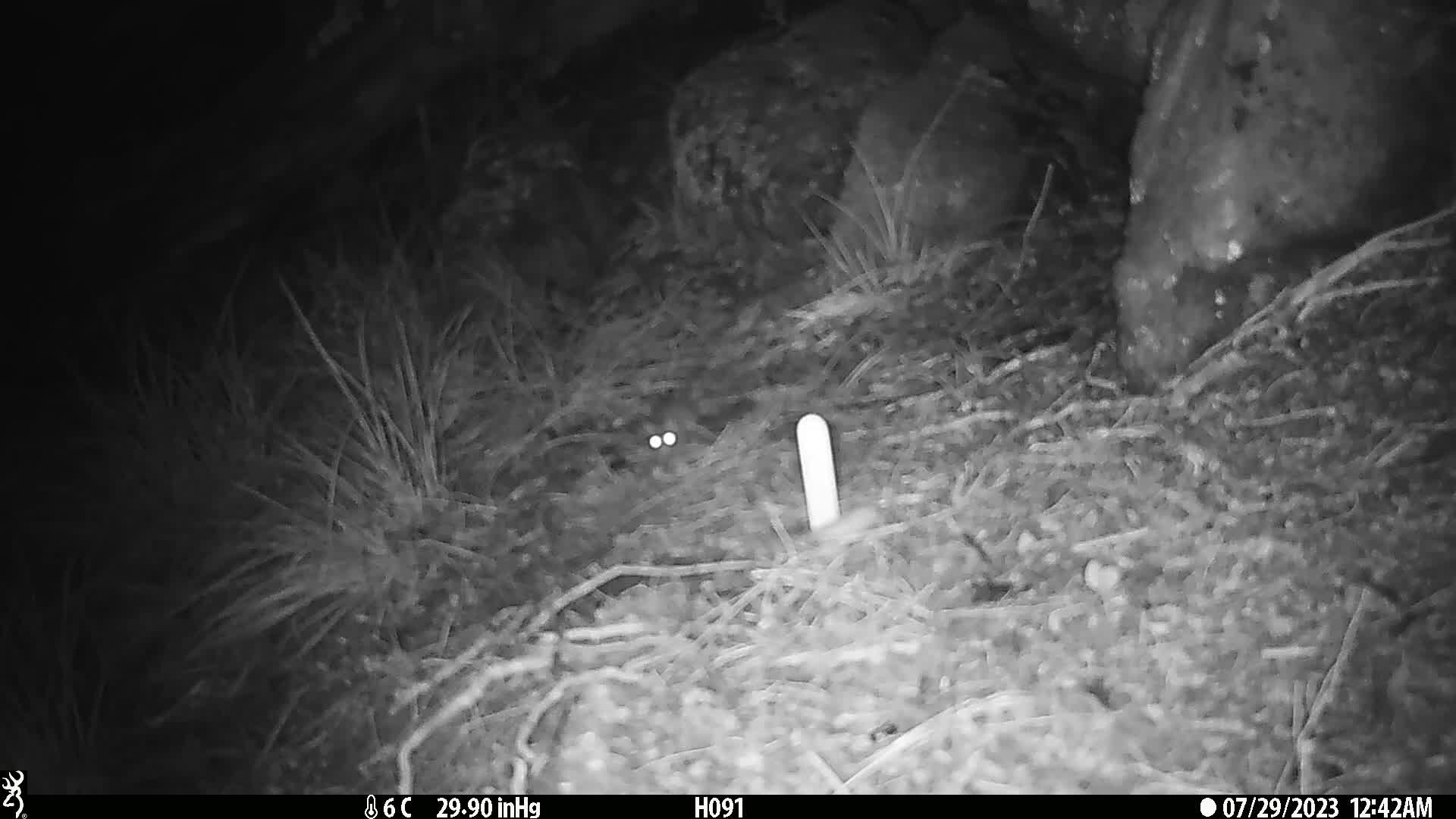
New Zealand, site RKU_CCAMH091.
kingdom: Animalia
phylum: Chordata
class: Mammalia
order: Rodentia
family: Muridae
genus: Rattus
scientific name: Rattus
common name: rat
Rat (Rattus).